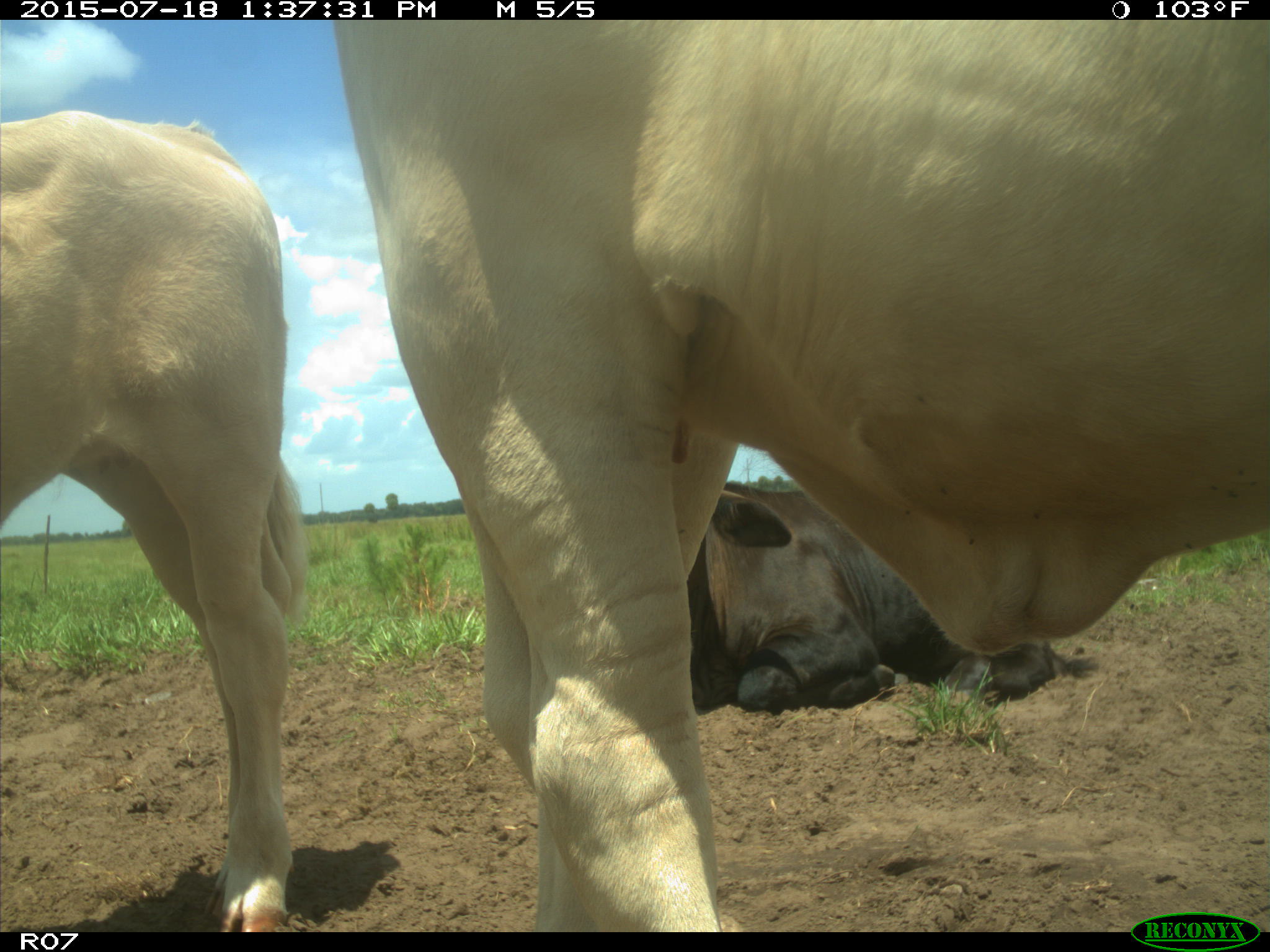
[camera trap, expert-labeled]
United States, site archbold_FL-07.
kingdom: Animalia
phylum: Chordata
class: Mammalia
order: Artiodactyla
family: Bovidae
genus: Bos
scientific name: Bos taurus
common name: domestic cow